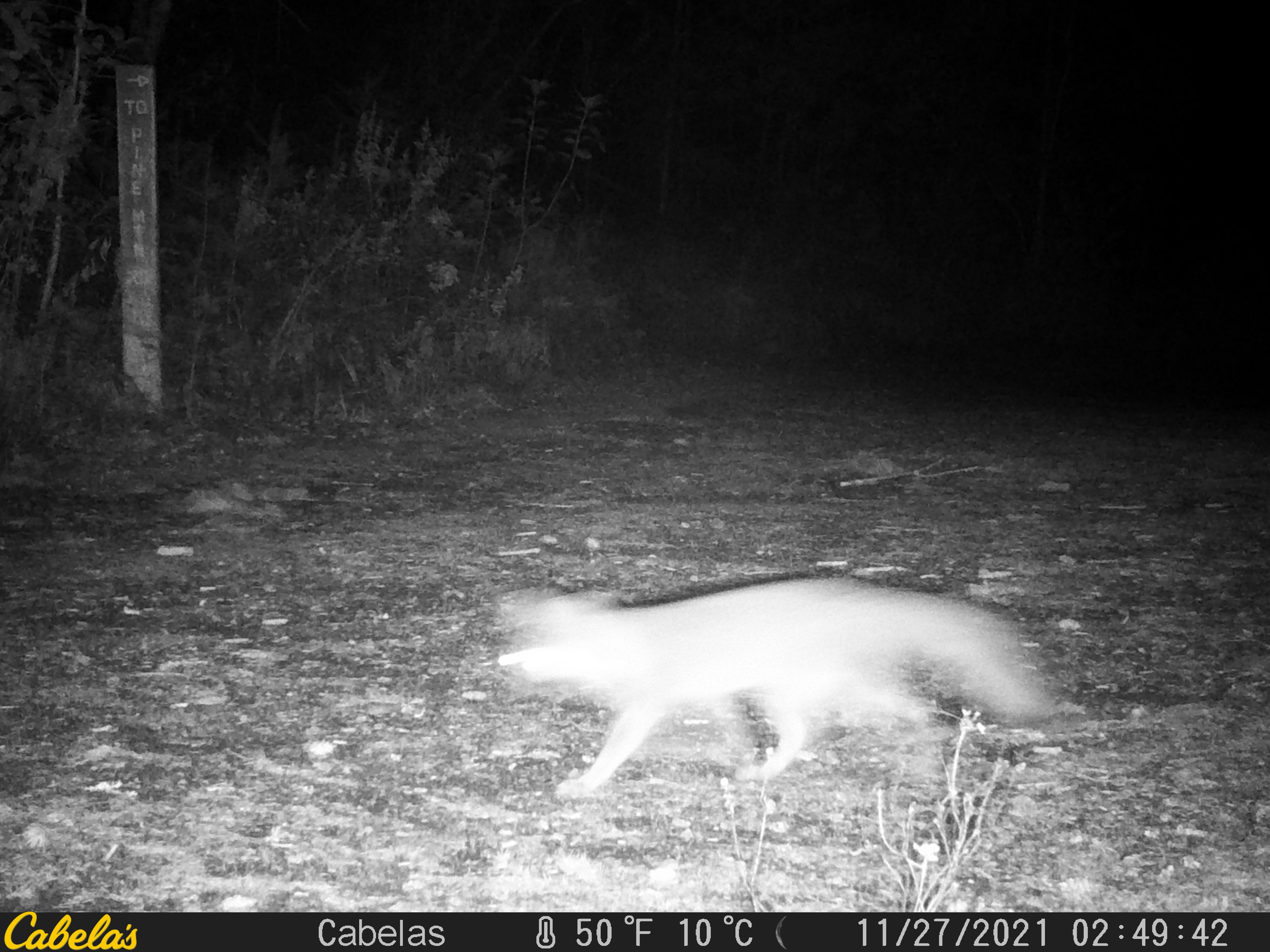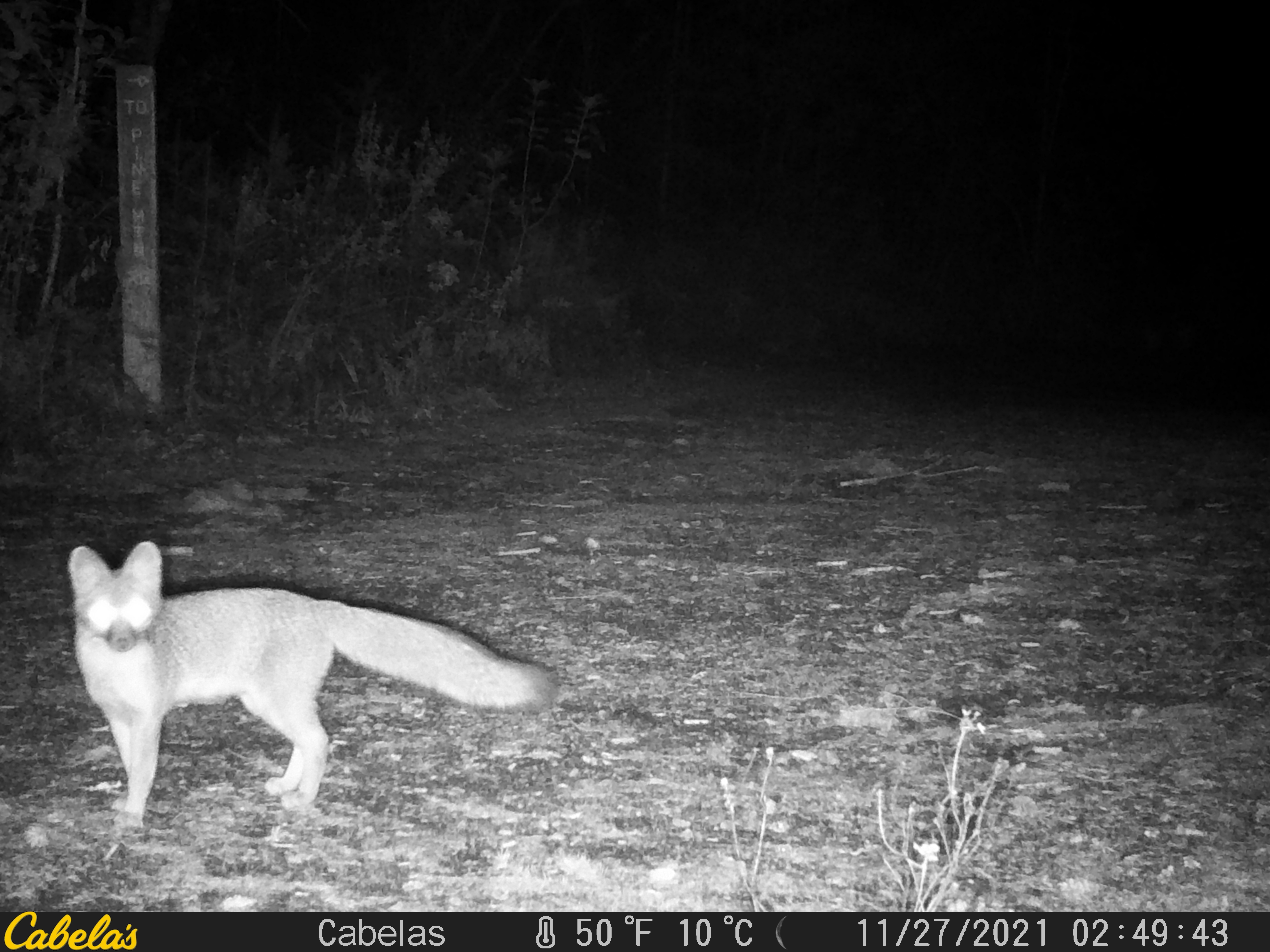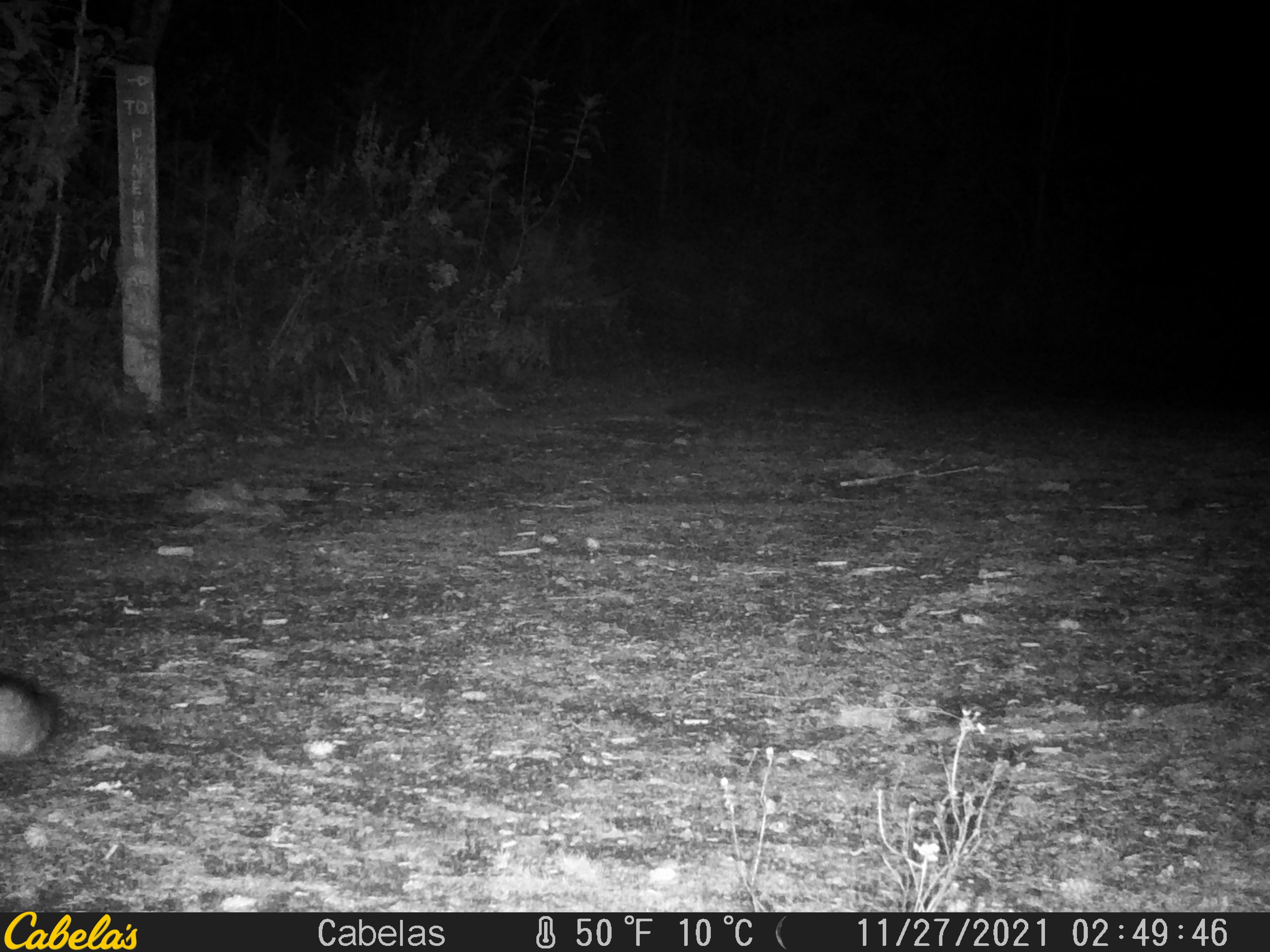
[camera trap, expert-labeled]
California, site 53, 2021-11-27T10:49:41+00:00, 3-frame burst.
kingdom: Animalia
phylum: Chordata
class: Mammalia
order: Carnivora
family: Canidae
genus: Urocyon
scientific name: Urocyon cinereoargenteus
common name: gray fox